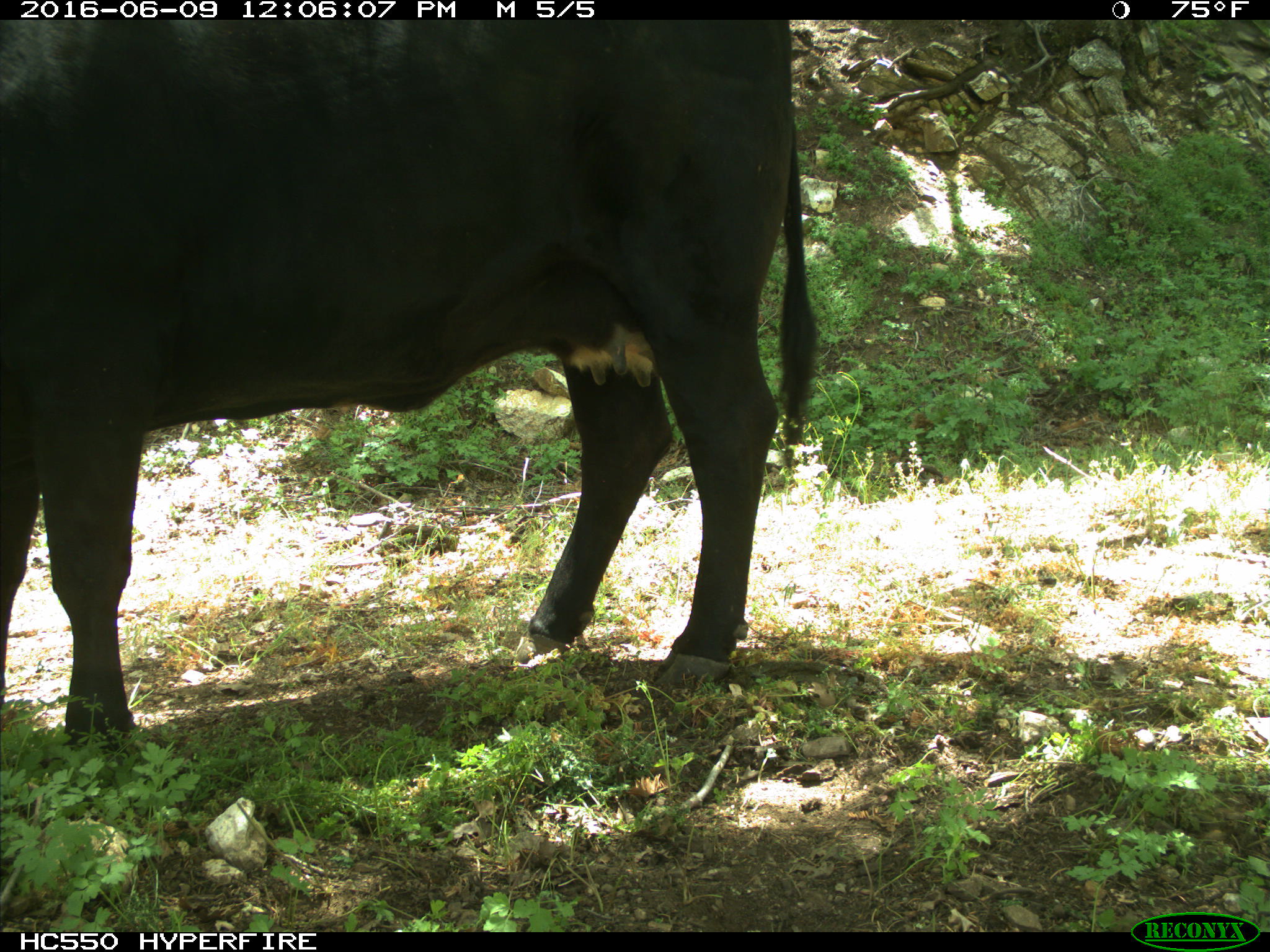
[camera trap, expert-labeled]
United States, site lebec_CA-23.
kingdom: Animalia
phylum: Chordata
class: Mammalia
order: Artiodactyla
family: Bovidae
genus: Bos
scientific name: Bos taurus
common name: domestic cow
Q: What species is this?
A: Bos taurus (domestic cow).